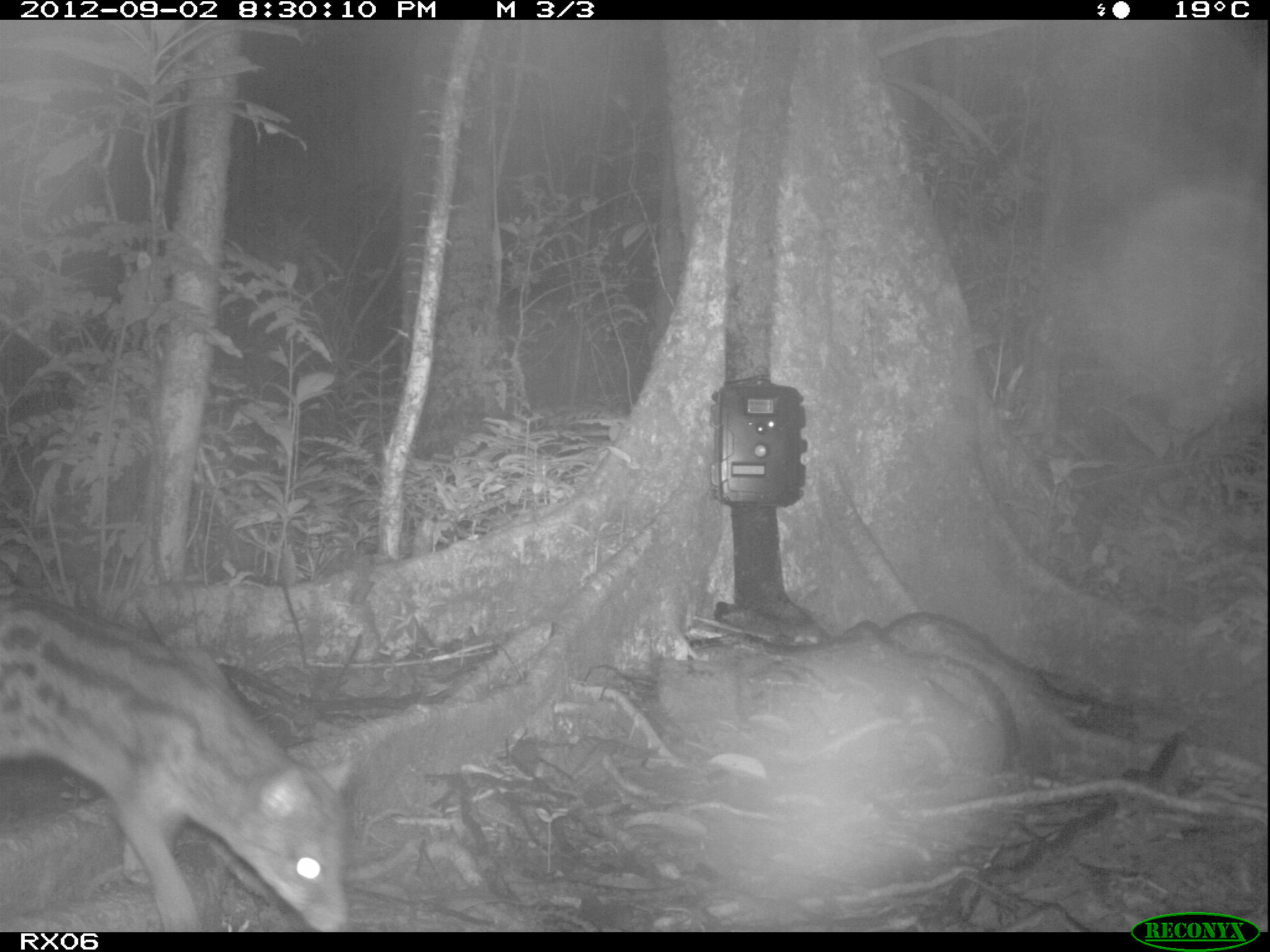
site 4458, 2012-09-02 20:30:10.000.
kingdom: Animalia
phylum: Chordata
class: Mammalia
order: Carnivora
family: Eupleridae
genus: Fossa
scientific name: Fossa fossana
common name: fanaloka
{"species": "Fossa fossana (fanaloka)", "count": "1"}